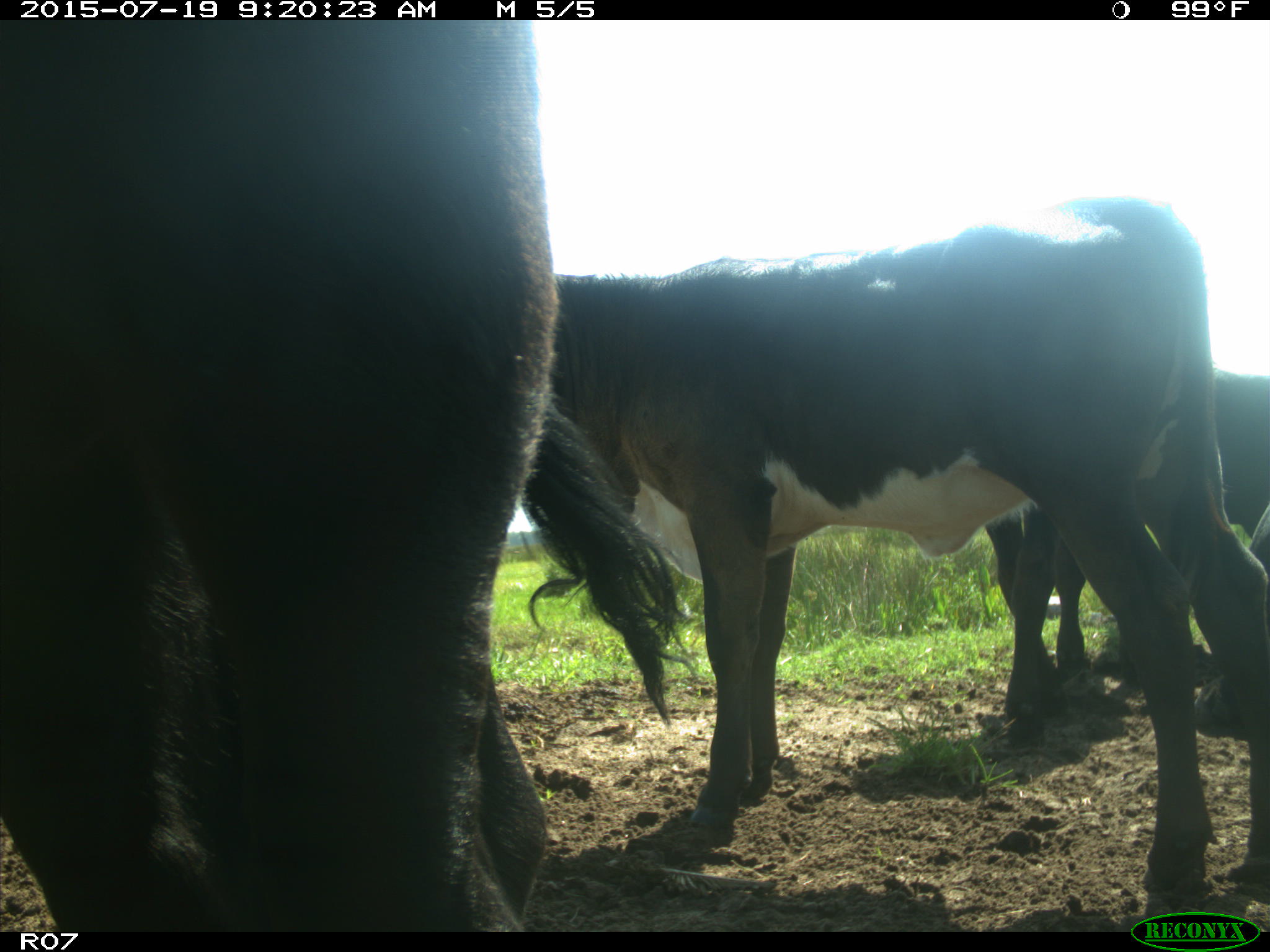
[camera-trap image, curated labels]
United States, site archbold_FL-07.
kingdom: Animalia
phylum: Chordata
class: Mammalia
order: Artiodactyla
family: Bovidae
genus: Bos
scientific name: Bos taurus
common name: domestic cow